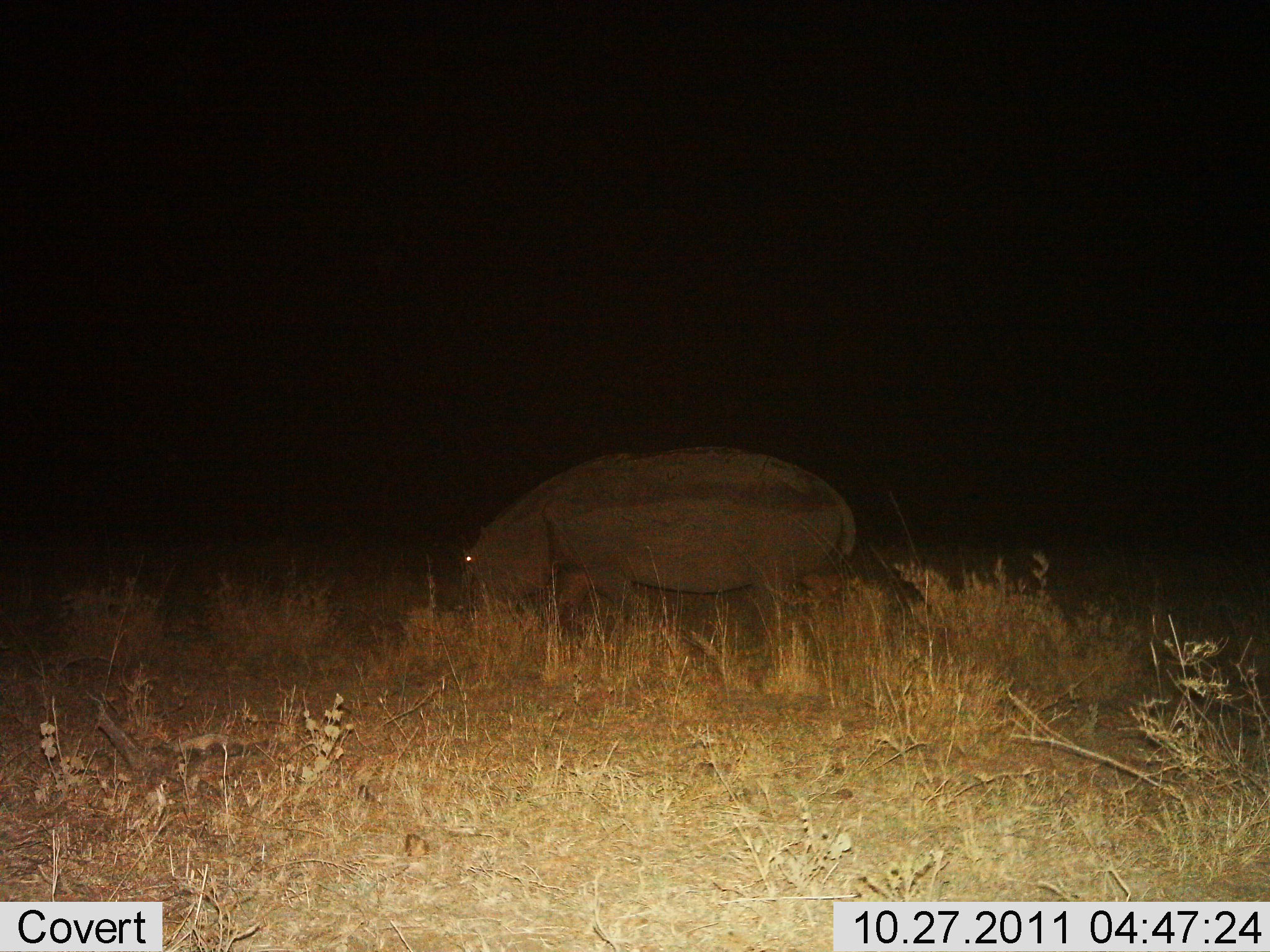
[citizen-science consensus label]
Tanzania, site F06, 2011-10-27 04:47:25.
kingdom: Animalia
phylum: Chordata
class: Mammalia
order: Artiodactyla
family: Hippopotamidae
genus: Hippopotamus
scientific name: Hippopotamus amphibius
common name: hippopotamus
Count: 1.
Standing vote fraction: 33%.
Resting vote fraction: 0%.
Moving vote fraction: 47%.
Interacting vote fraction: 0%.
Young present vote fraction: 0%.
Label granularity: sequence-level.